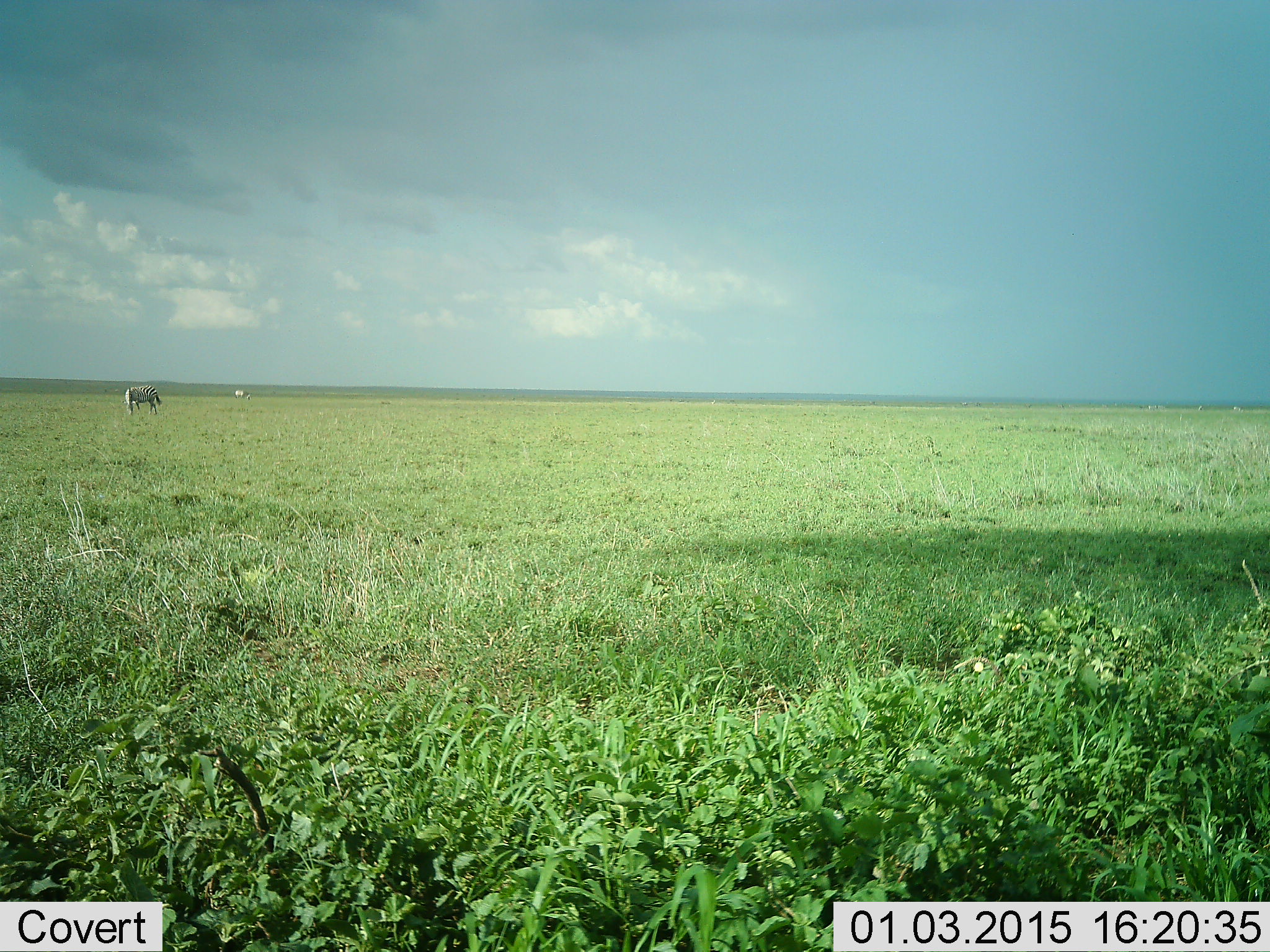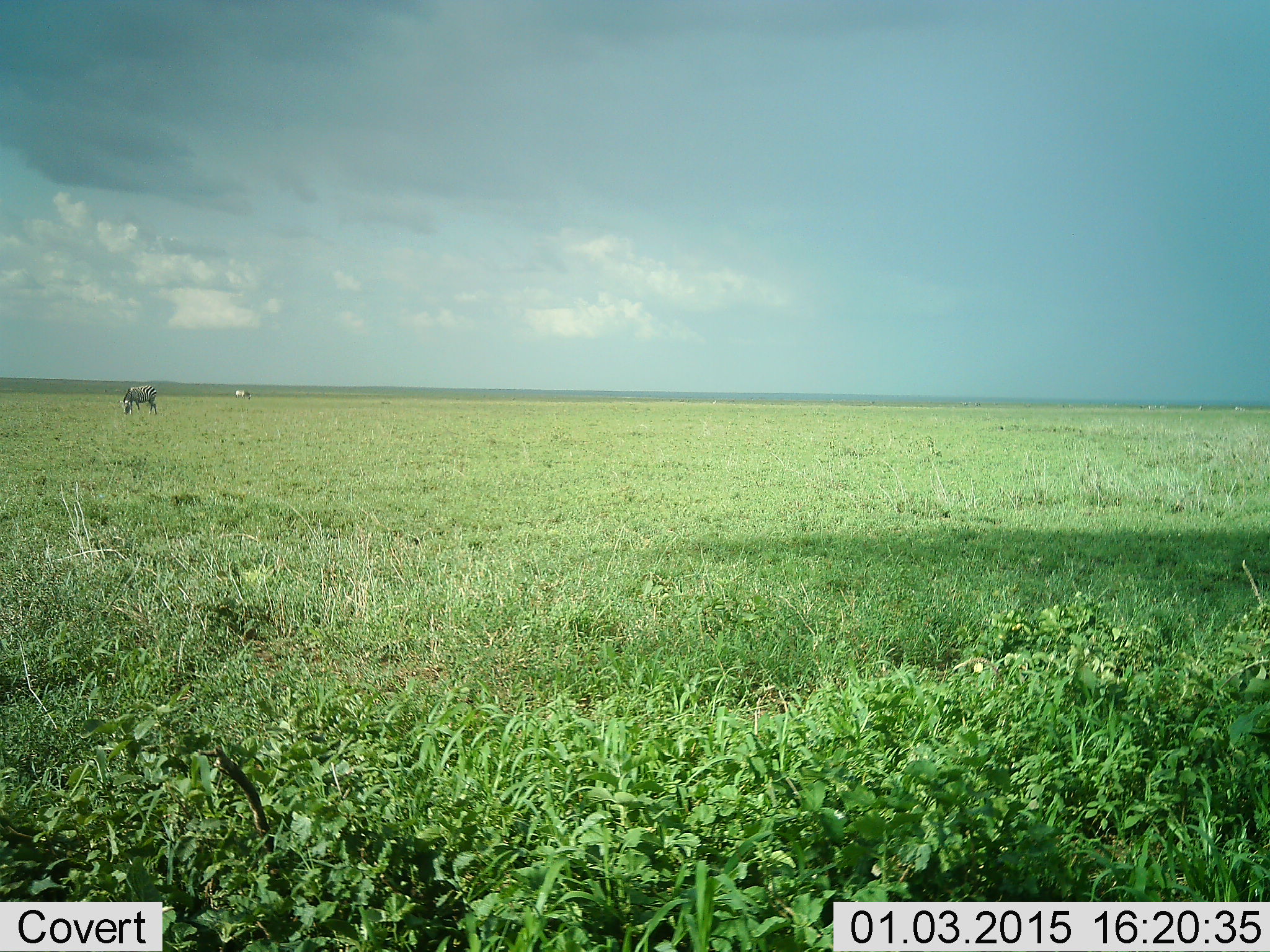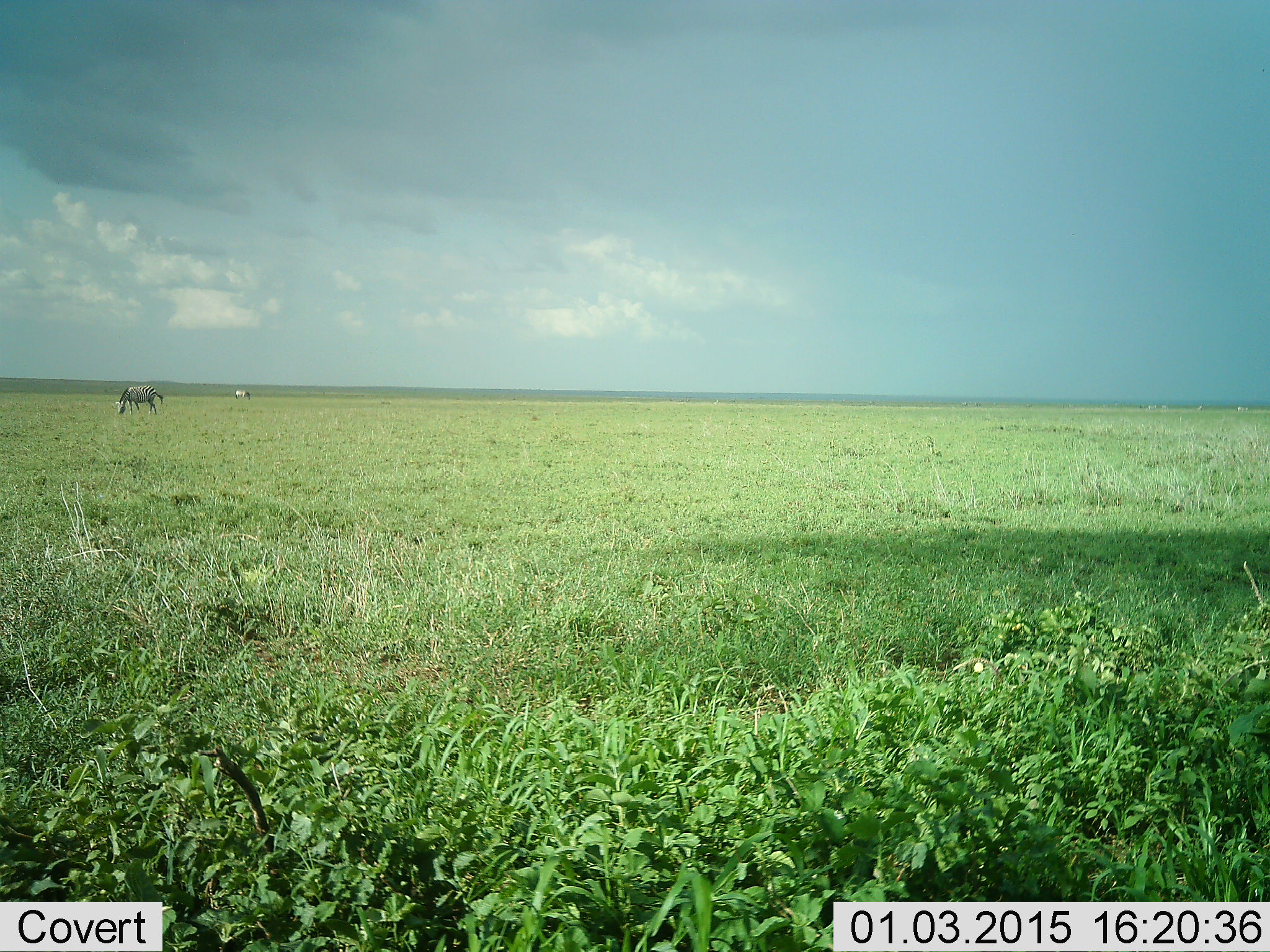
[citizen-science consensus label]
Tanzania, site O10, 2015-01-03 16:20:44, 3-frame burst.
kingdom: Animalia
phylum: Chordata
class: Mammalia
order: Perissodactyla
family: Equidae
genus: Equus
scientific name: Equus quagga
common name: plains zebra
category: zebra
Zebra (plains zebra) (Equus quagga), count 2. Behavior (volunteer vote fractions): standing 10%, resting 0%, moving 20%, interacting 0%. Young present (vote fraction): 0%. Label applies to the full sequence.